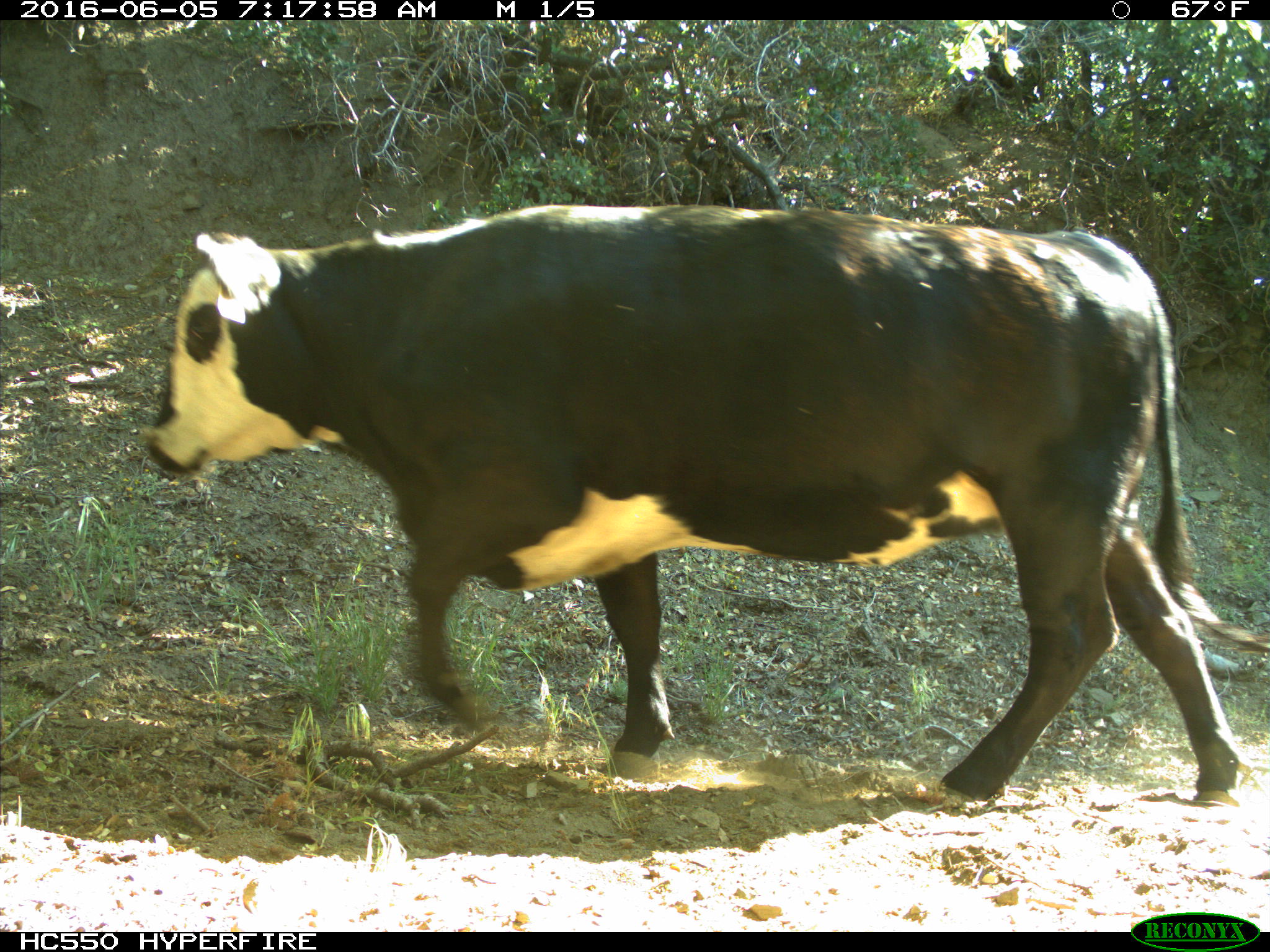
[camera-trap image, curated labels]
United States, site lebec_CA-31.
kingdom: Animalia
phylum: Chordata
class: Mammalia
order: Artiodactyla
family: Bovidae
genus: Bos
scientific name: Bos taurus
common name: domestic cow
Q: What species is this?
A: Bos taurus (domestic cow).